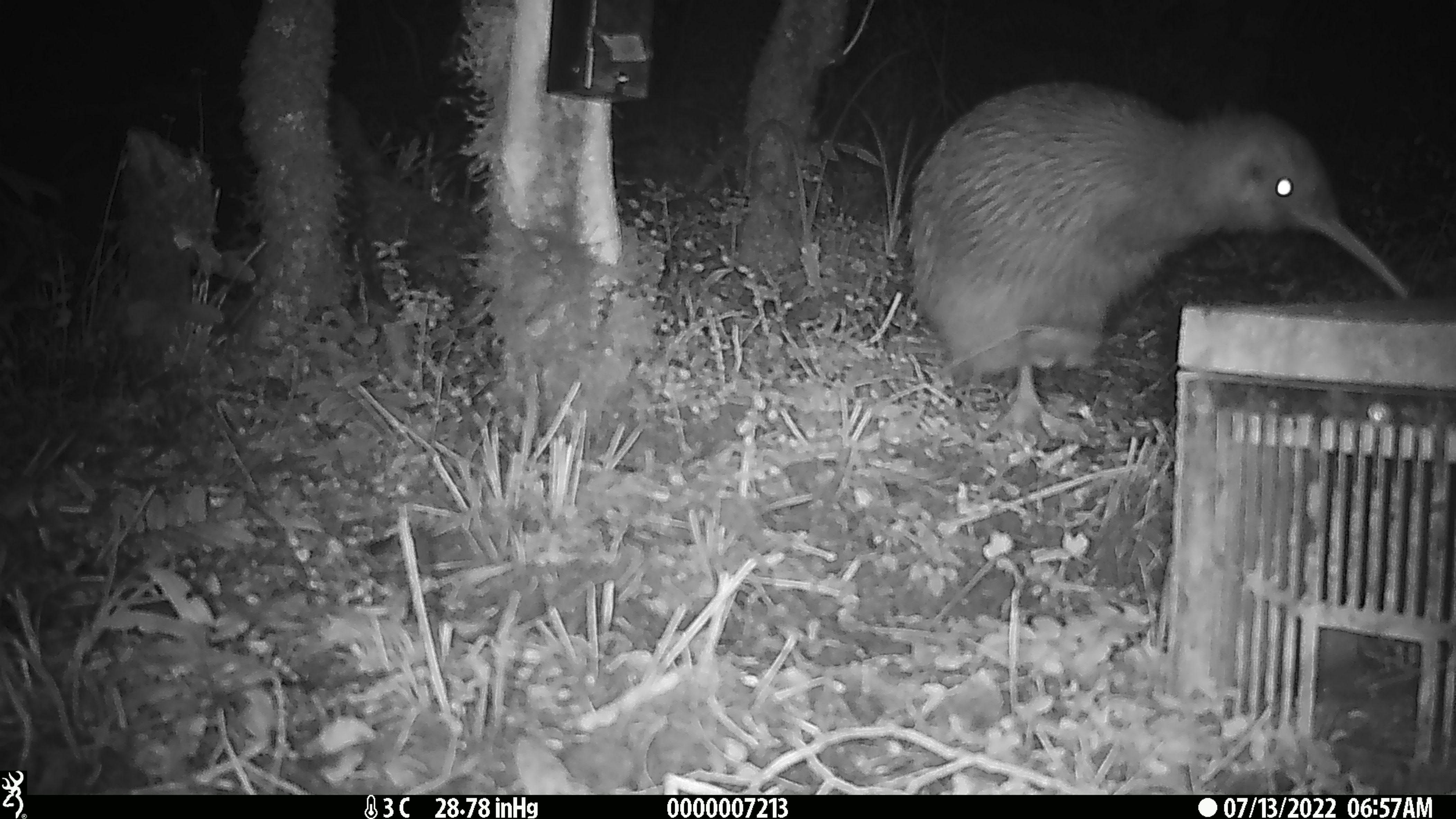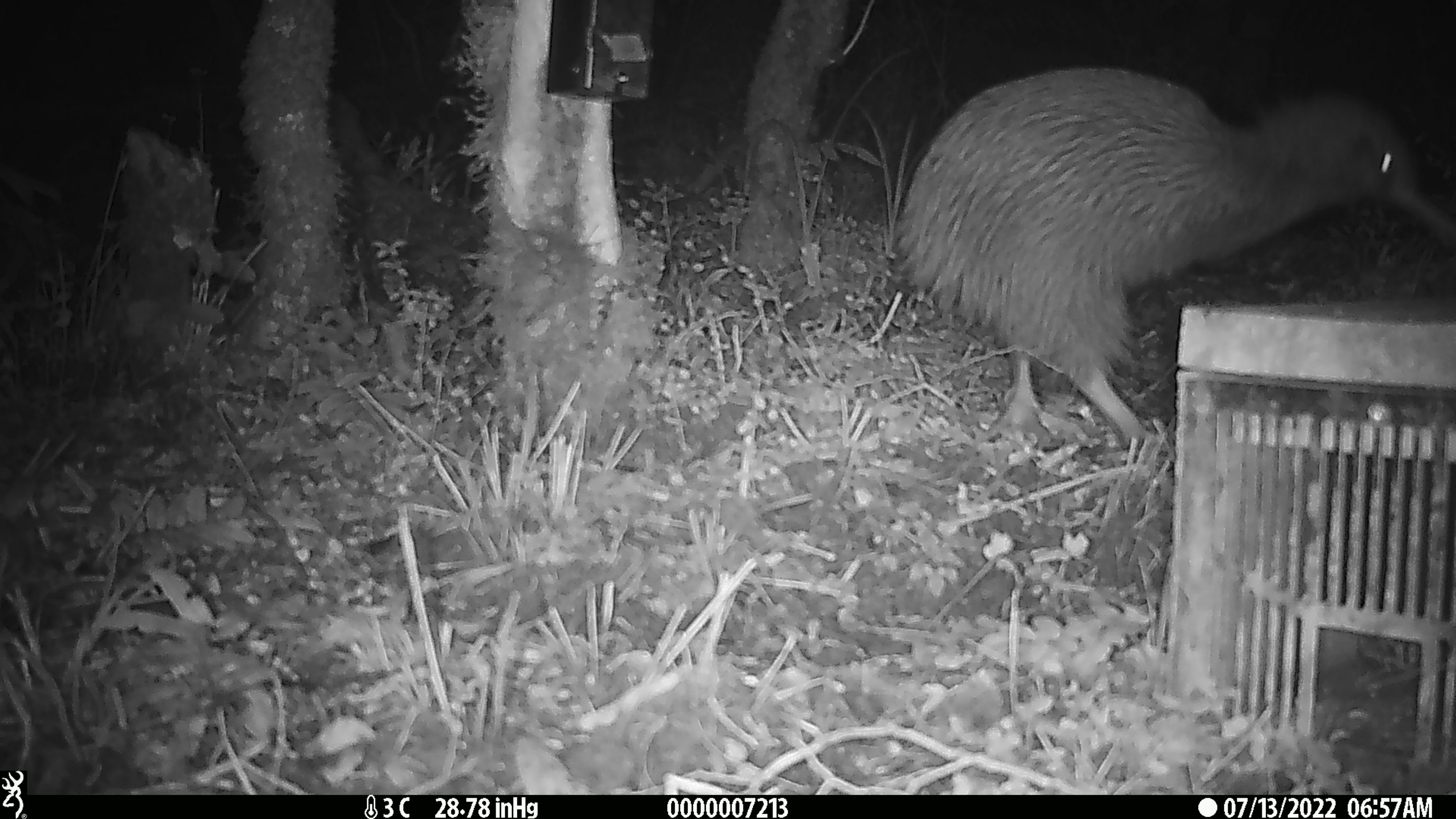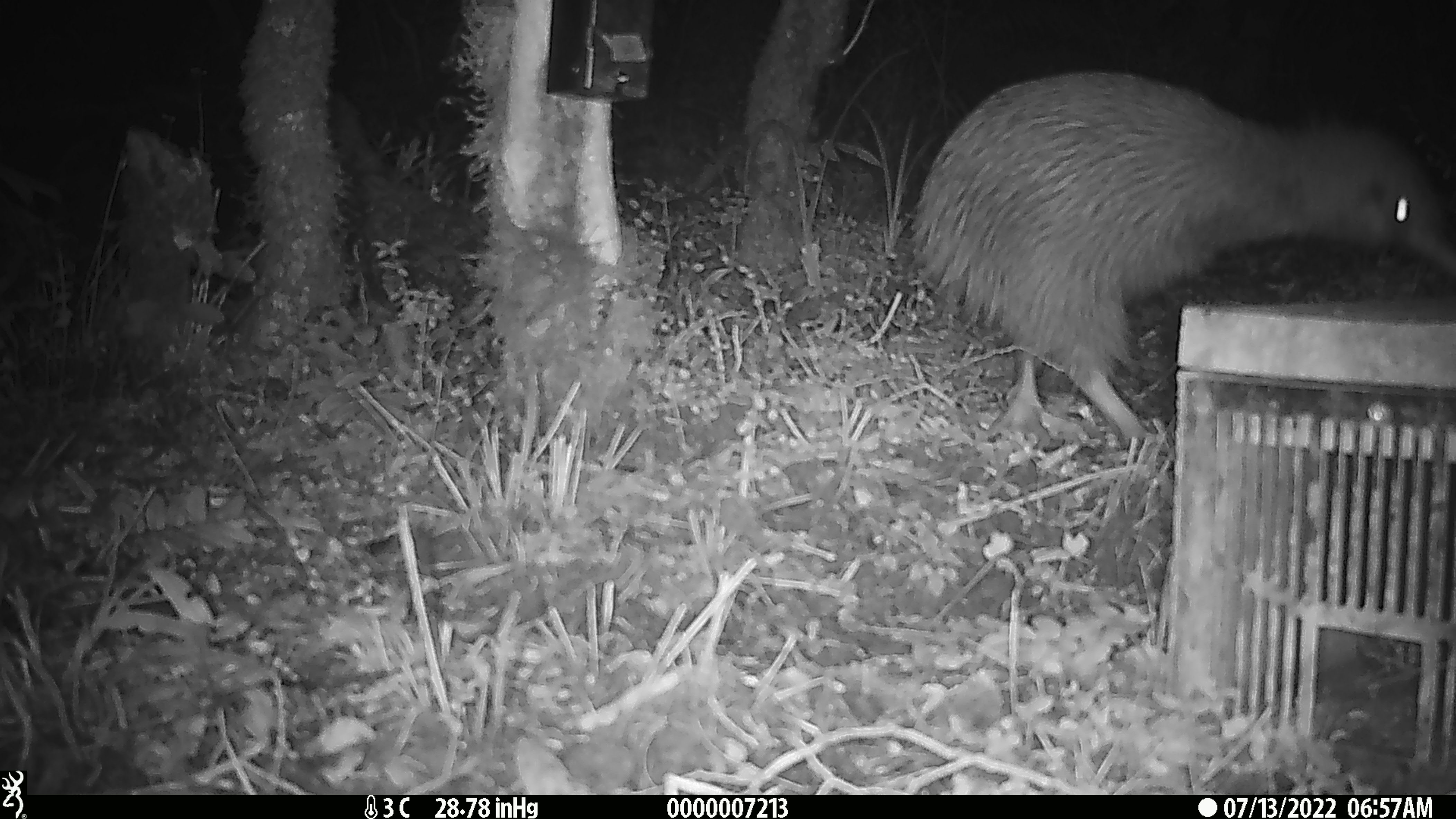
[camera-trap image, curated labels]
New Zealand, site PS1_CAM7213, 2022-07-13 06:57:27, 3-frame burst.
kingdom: Animalia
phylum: Chordata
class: Aves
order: Apterygiformes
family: Apterygidae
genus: Apteryx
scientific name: Apteryx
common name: kiwi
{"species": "kiwi (Apteryx)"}